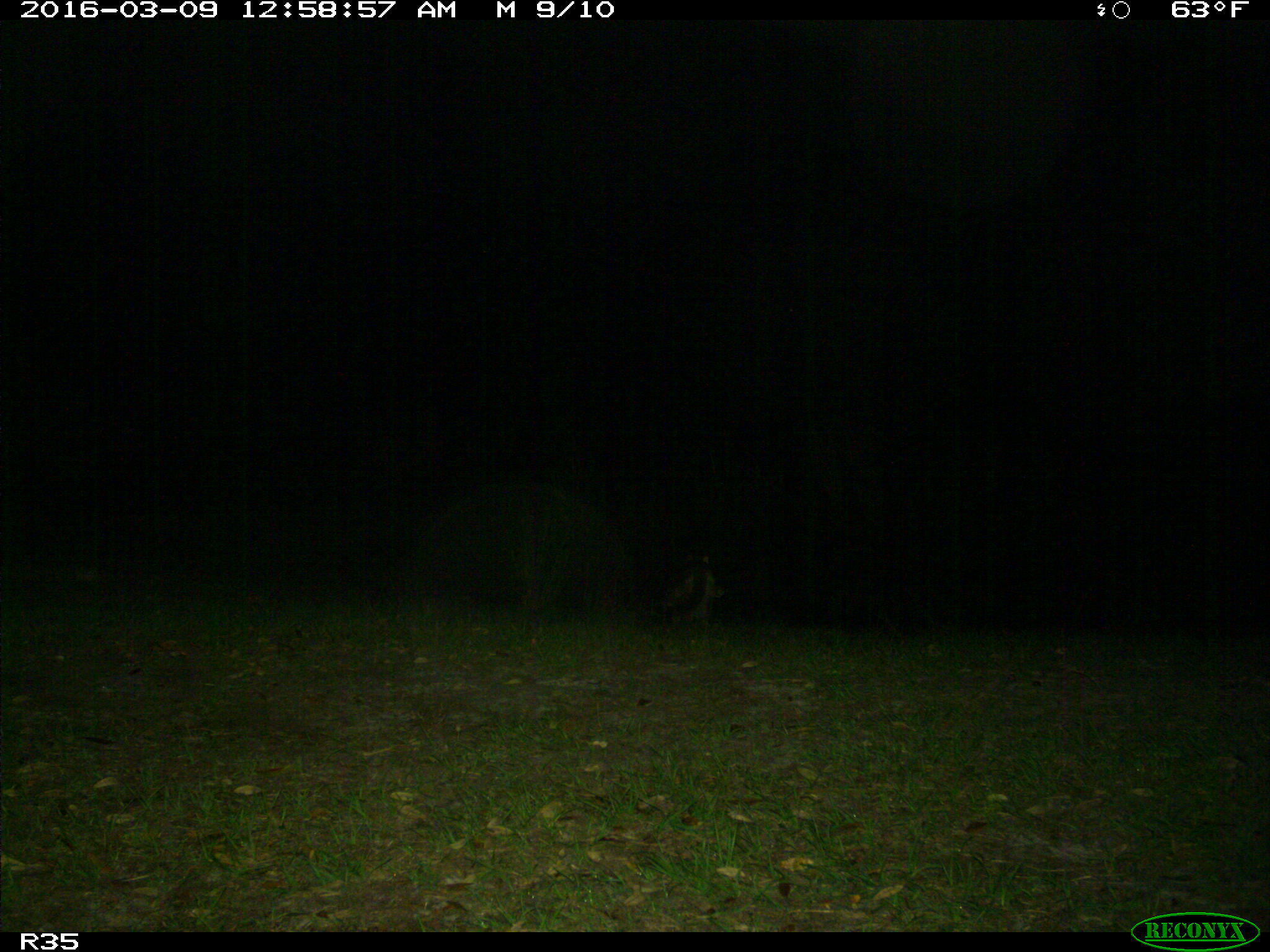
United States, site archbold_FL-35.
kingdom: Animalia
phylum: Chordata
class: Mammalia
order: Carnivora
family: Canidae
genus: Canis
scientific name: Canis latrans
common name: coyote